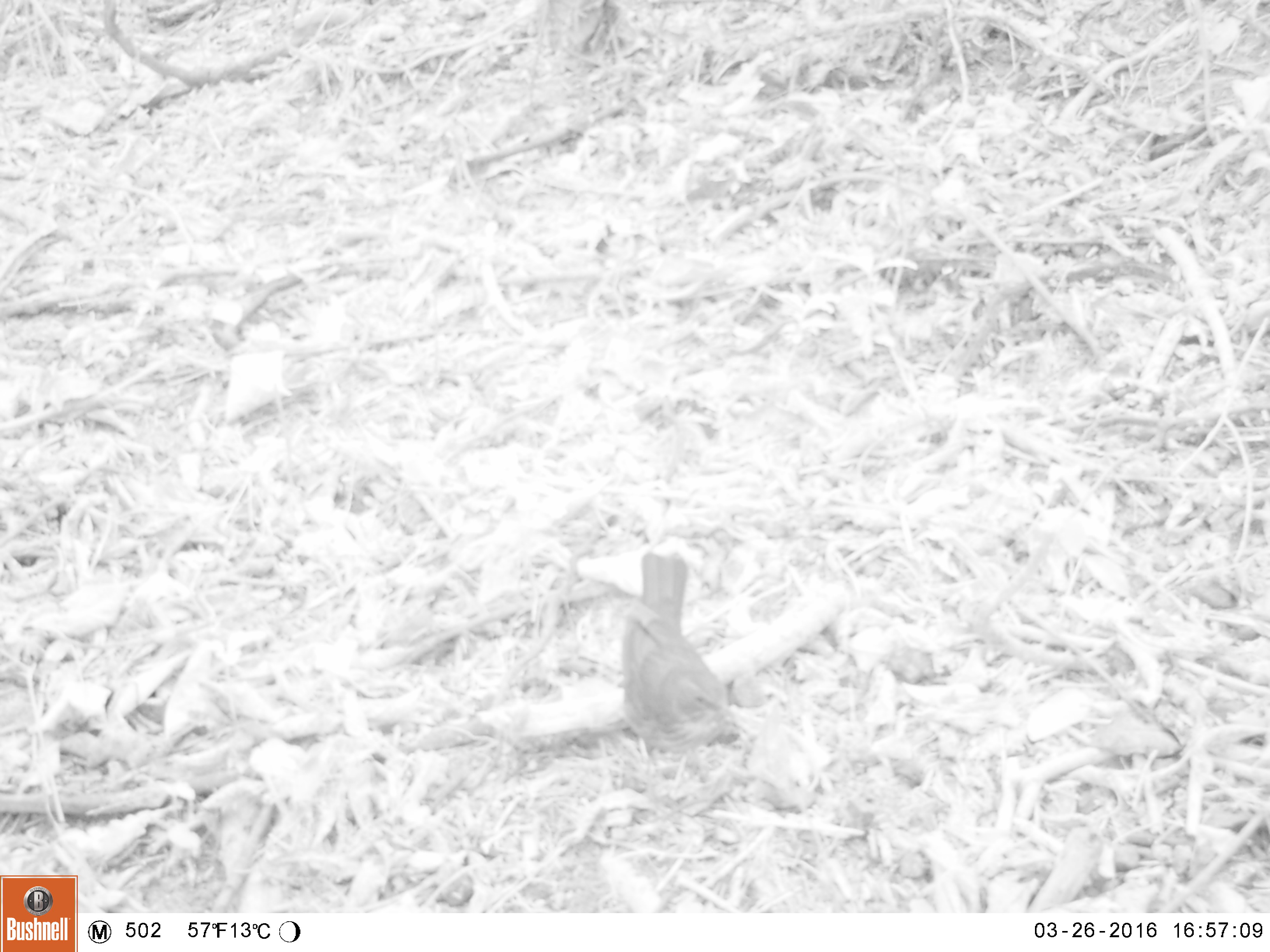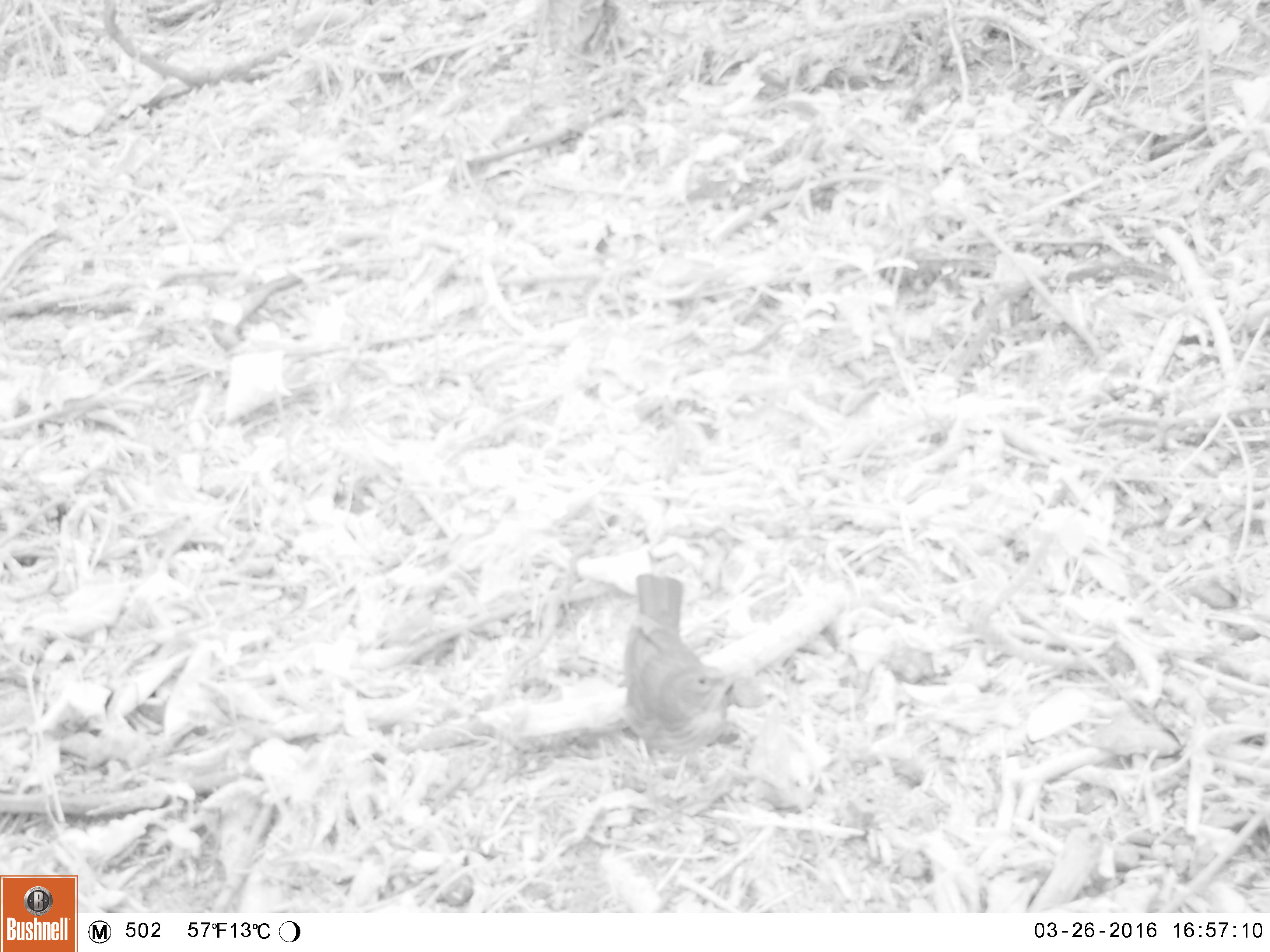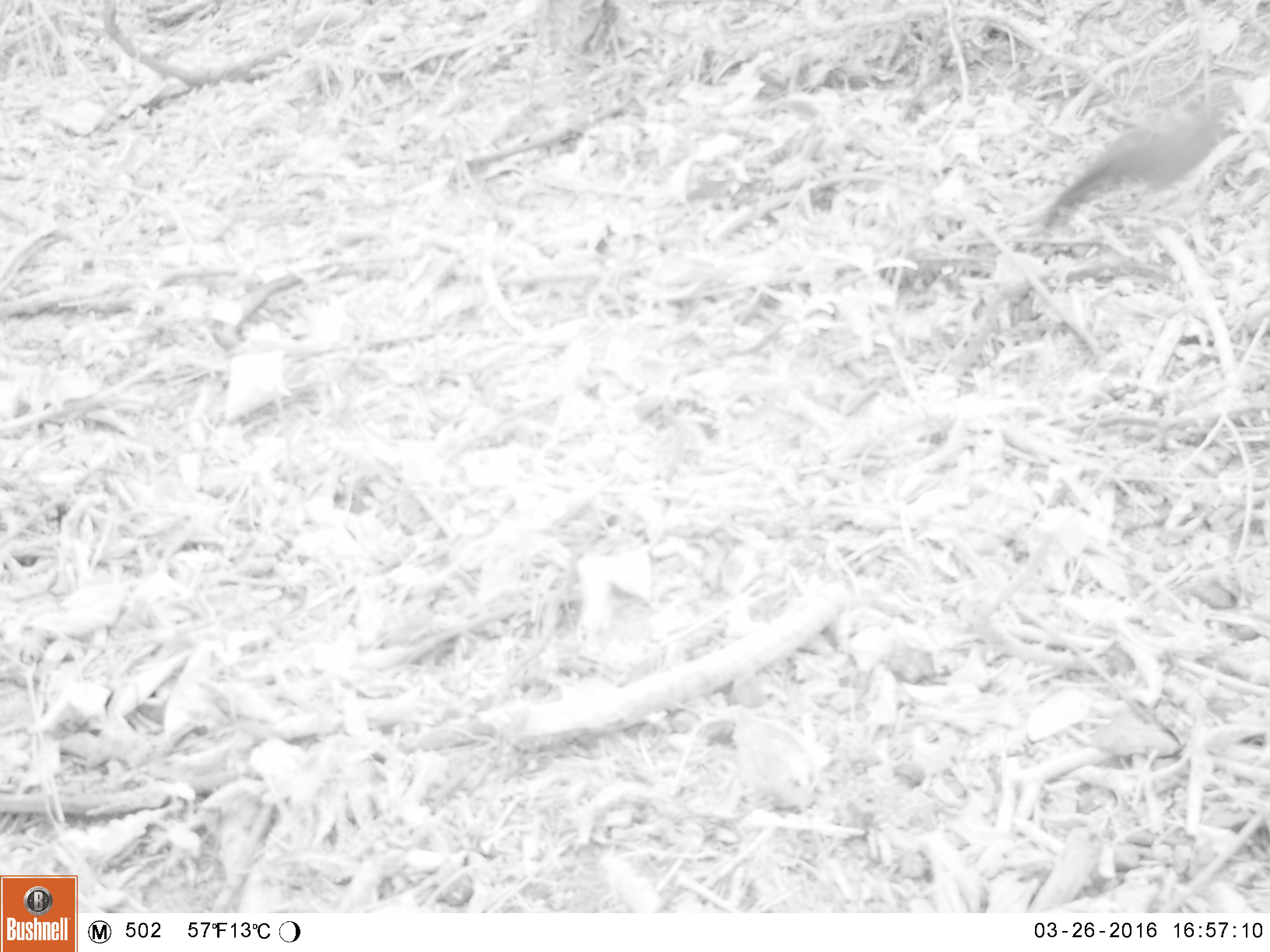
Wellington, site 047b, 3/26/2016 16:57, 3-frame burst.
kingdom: Animalia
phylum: Chordata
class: Aves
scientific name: Aves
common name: bird